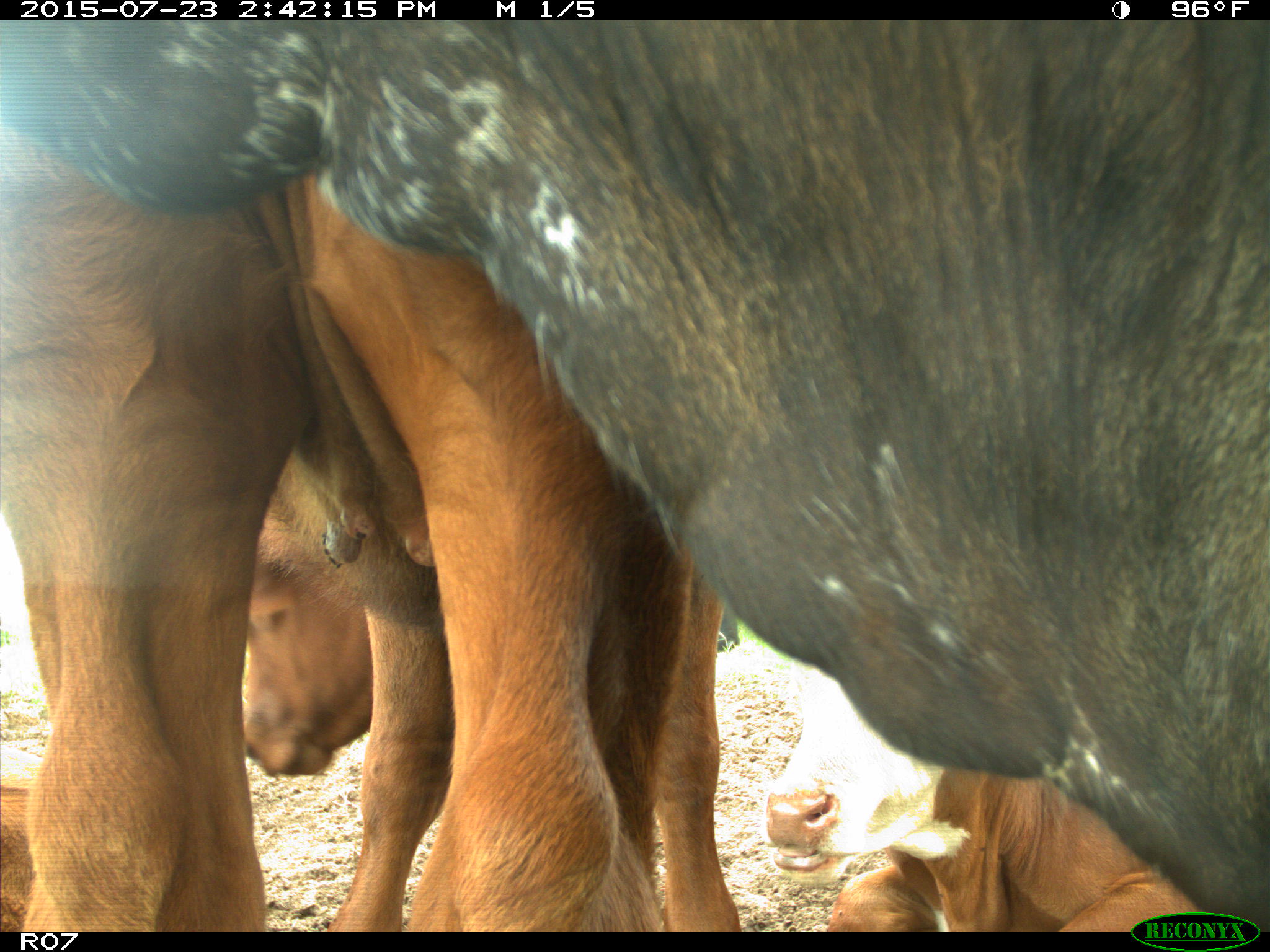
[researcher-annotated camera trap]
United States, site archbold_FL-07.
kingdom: Animalia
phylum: Chordata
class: Mammalia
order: Artiodactyla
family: Bovidae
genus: Bos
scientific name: Bos taurus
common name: domestic cow